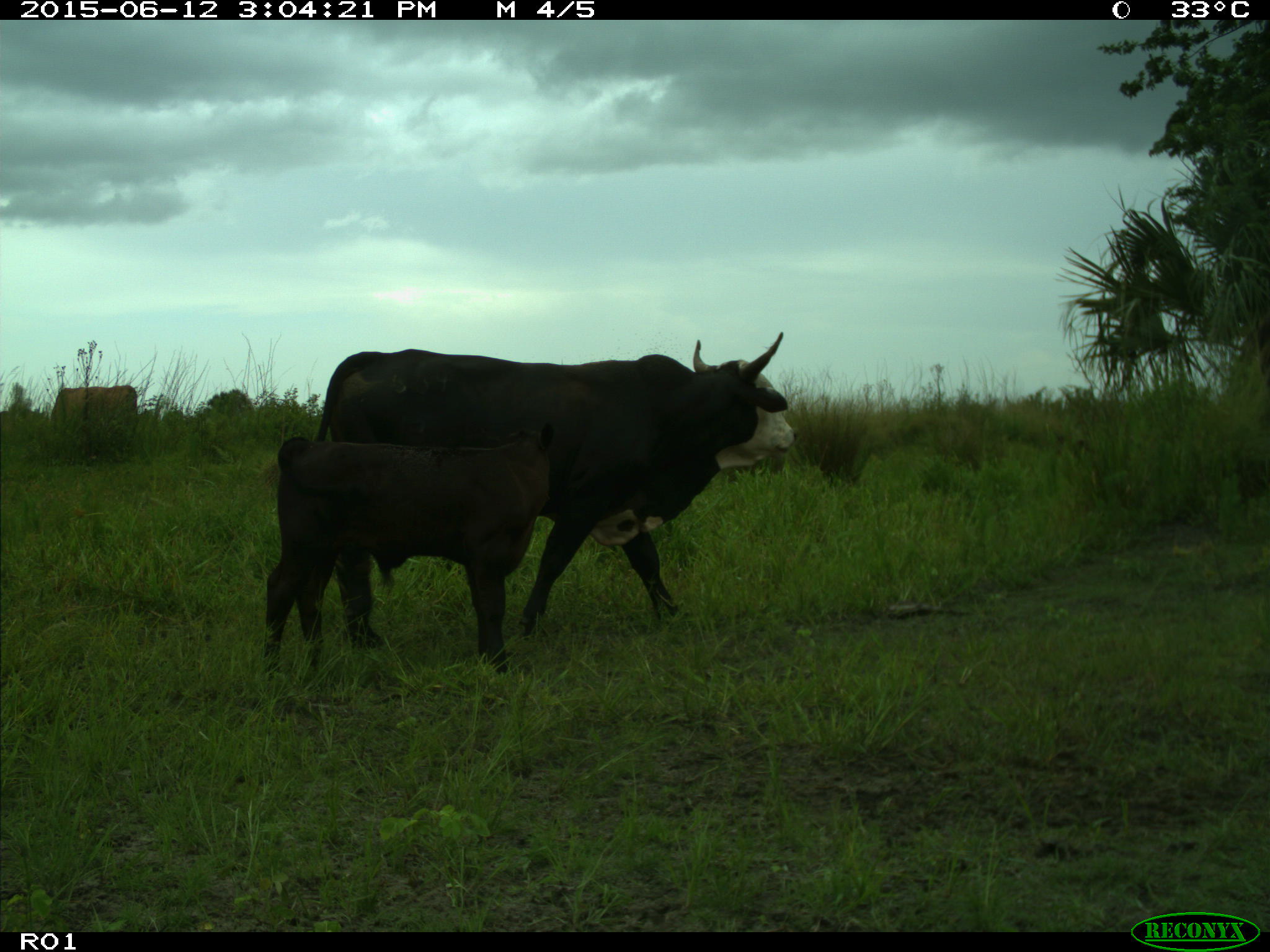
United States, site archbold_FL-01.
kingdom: Animalia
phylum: Chordata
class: Mammalia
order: Artiodactyla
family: Bovidae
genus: Bos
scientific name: Bos taurus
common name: domestic cow